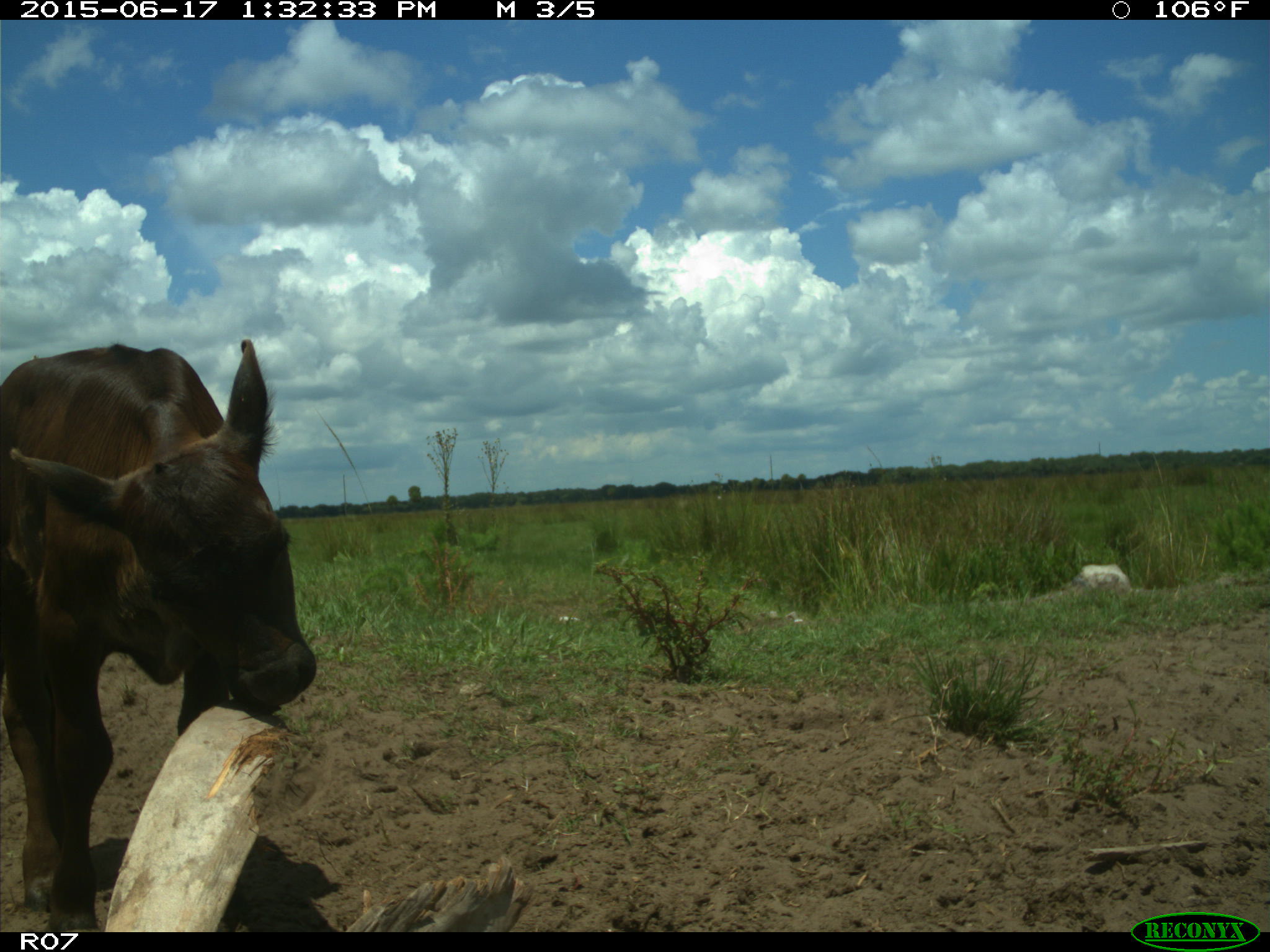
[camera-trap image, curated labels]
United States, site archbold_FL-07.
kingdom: Animalia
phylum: Chordata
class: Mammalia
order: Artiodactyla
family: Bovidae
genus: Bos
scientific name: Bos taurus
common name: domestic cow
Bos taurus (domestic cow).